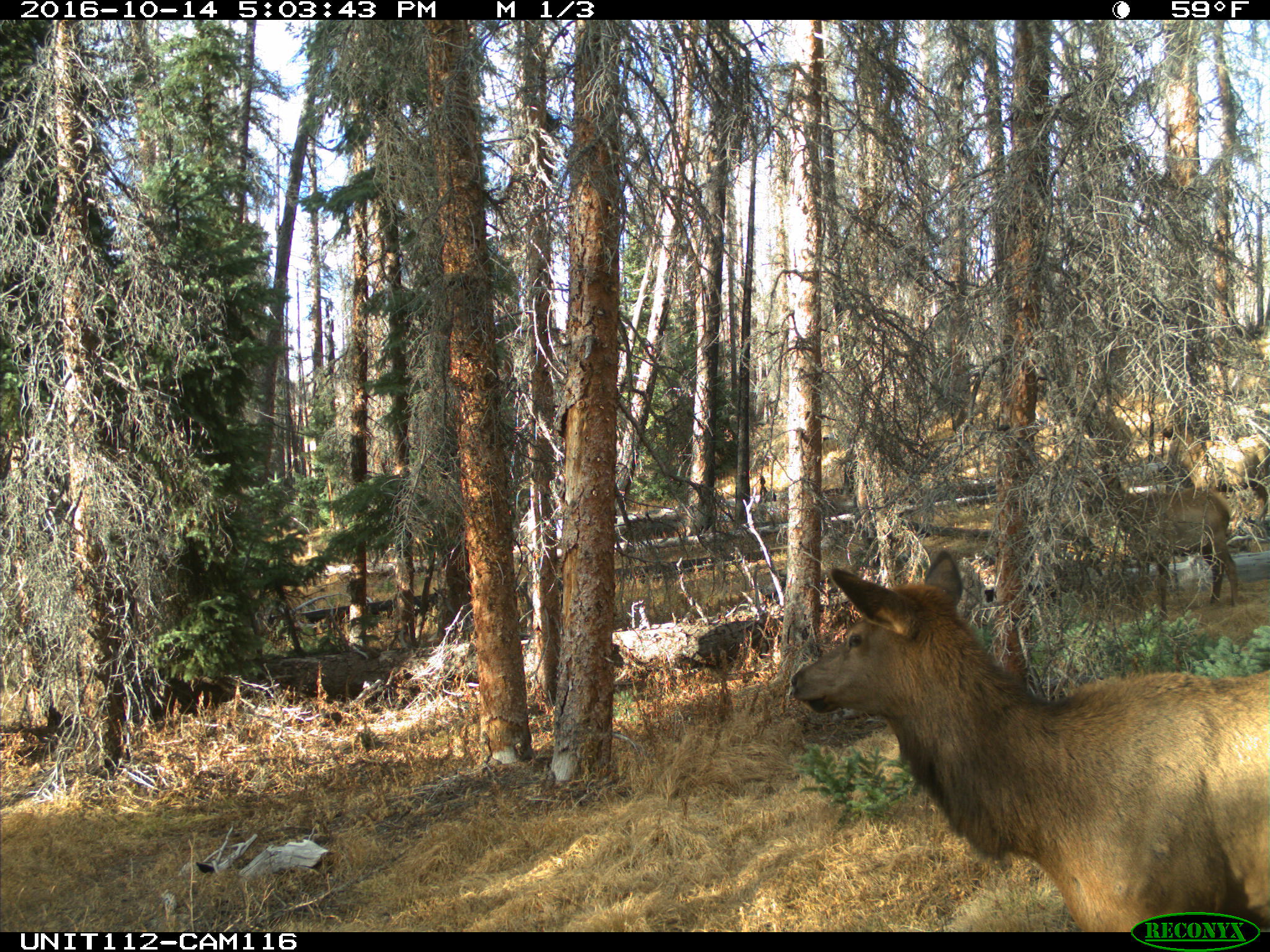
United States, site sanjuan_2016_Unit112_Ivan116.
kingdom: Animalia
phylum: Chordata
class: Mammalia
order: Artiodactyla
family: Cervidae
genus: Cervus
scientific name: Cervus elaphus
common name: red deer